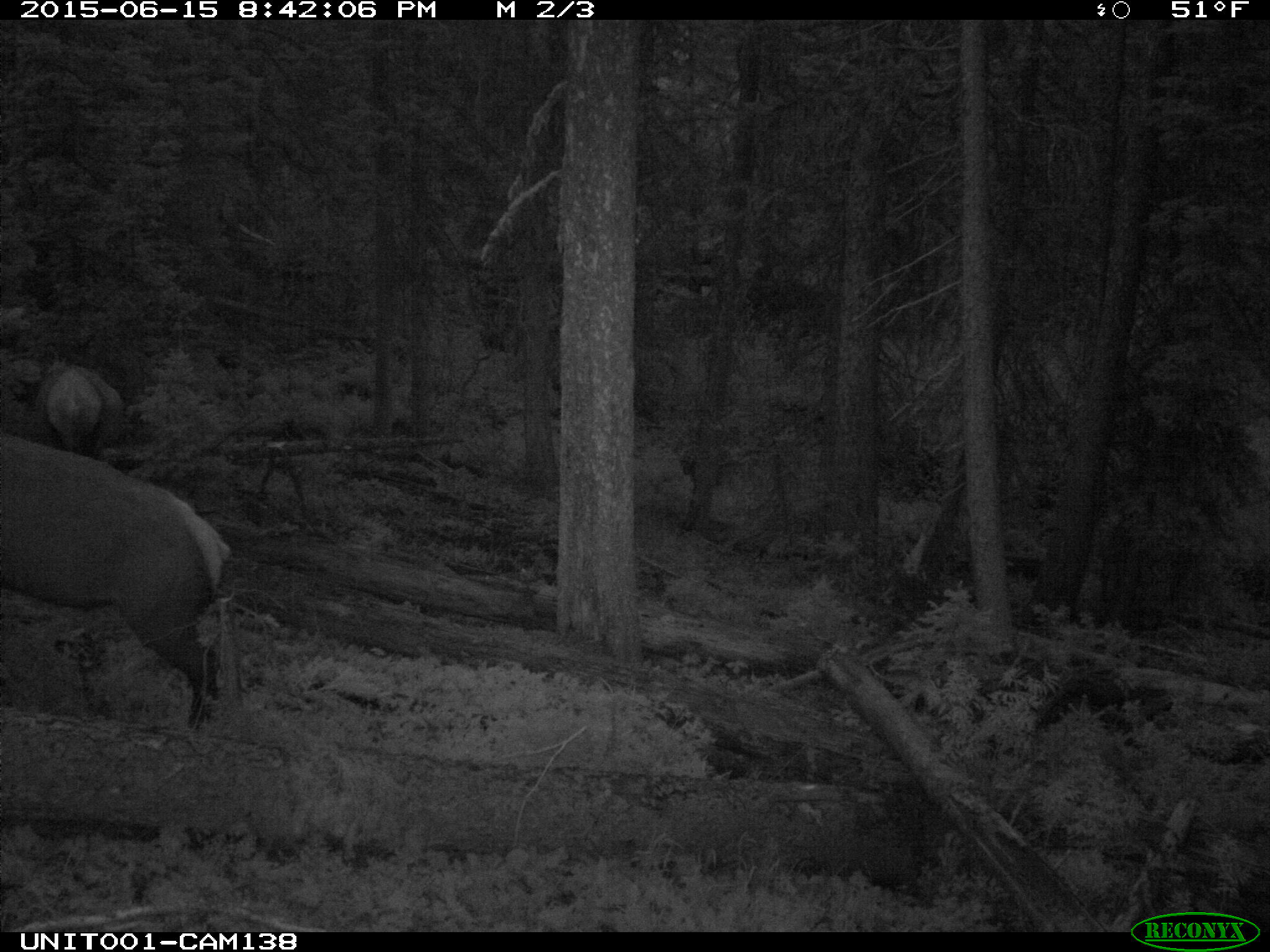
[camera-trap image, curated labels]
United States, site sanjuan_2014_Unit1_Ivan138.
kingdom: Animalia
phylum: Chordata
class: Mammalia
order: Artiodactyla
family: Cervidae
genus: Cervus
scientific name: Cervus elaphus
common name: red deer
Cervus elaphus (red deer).